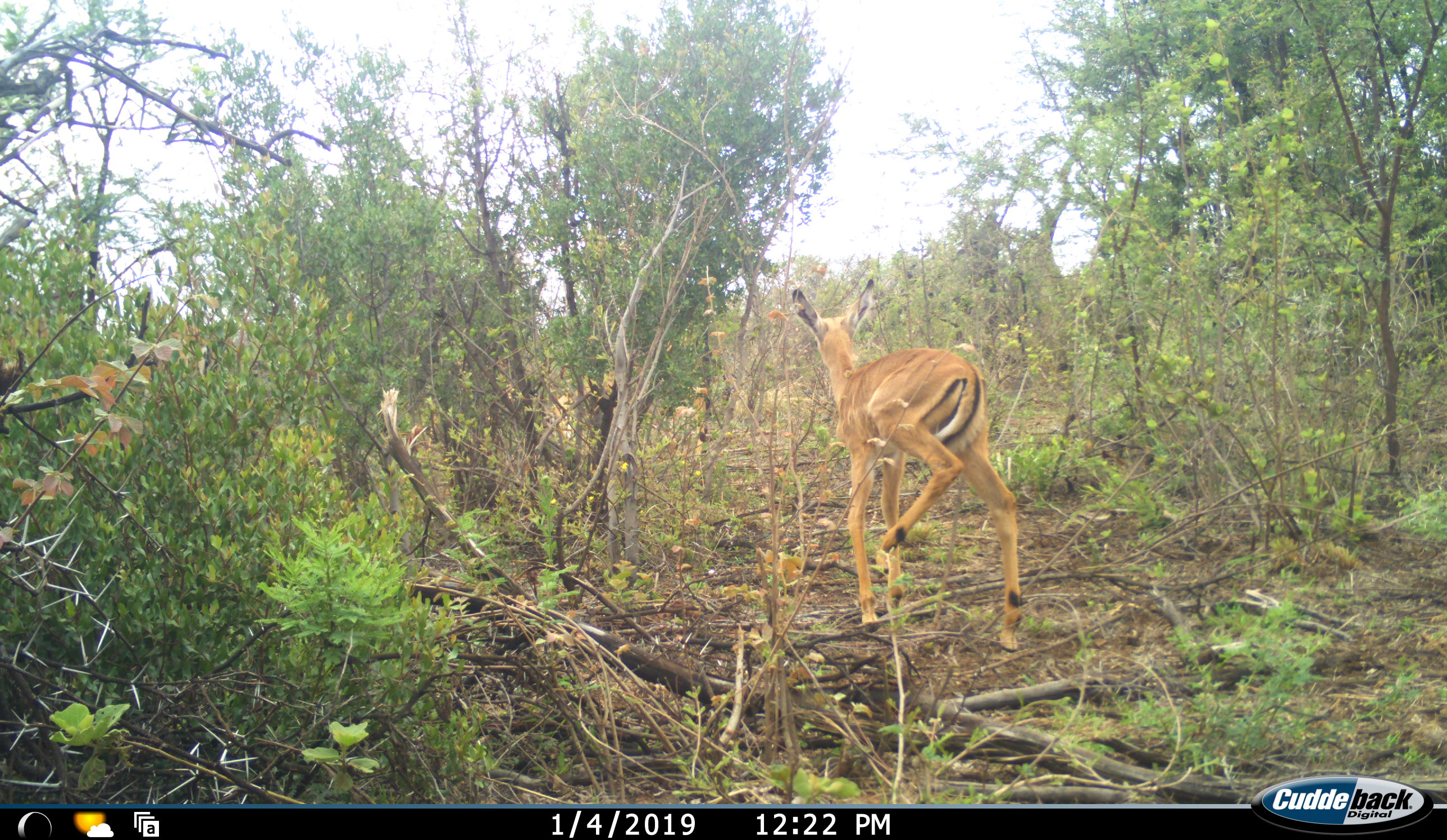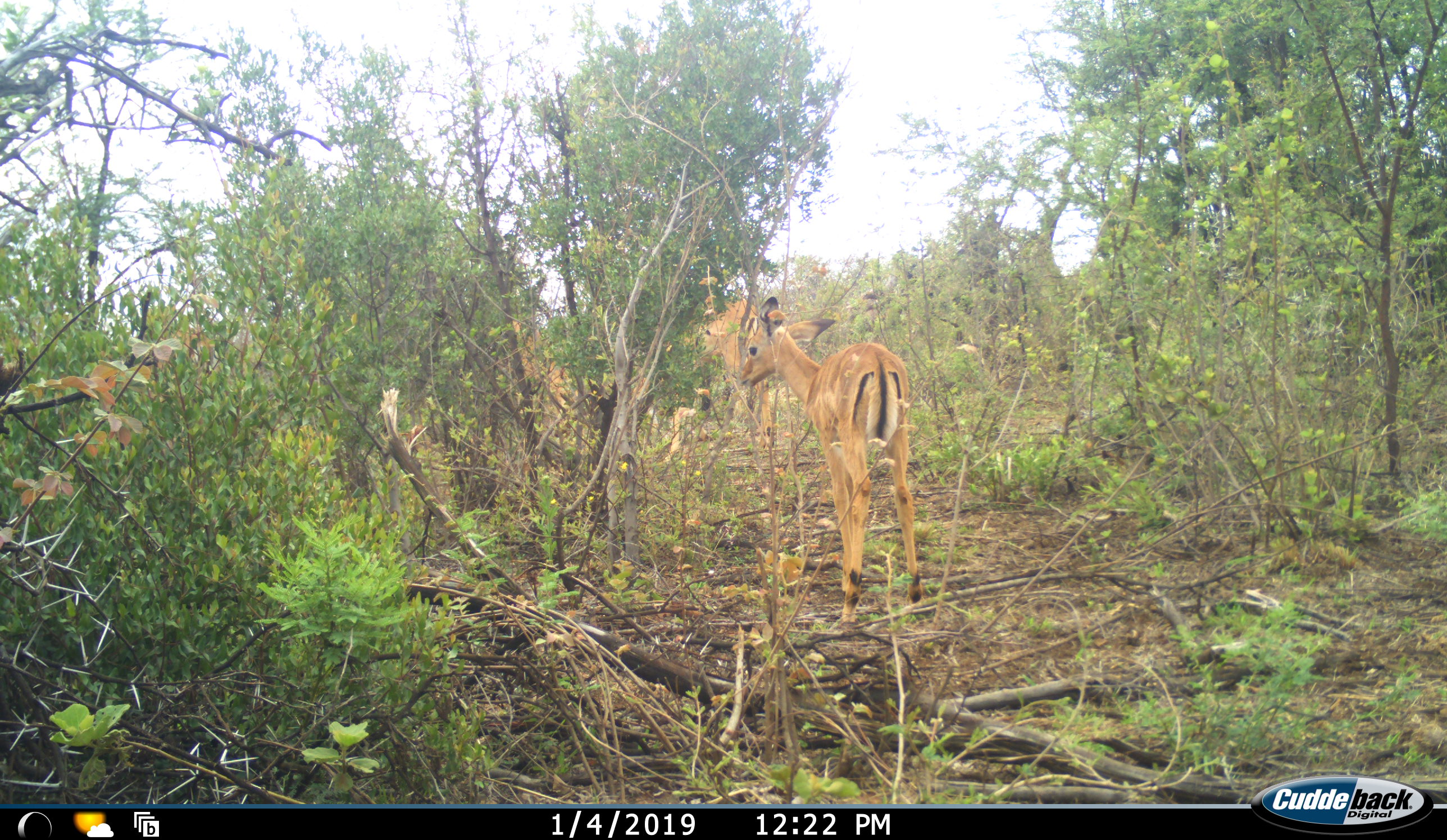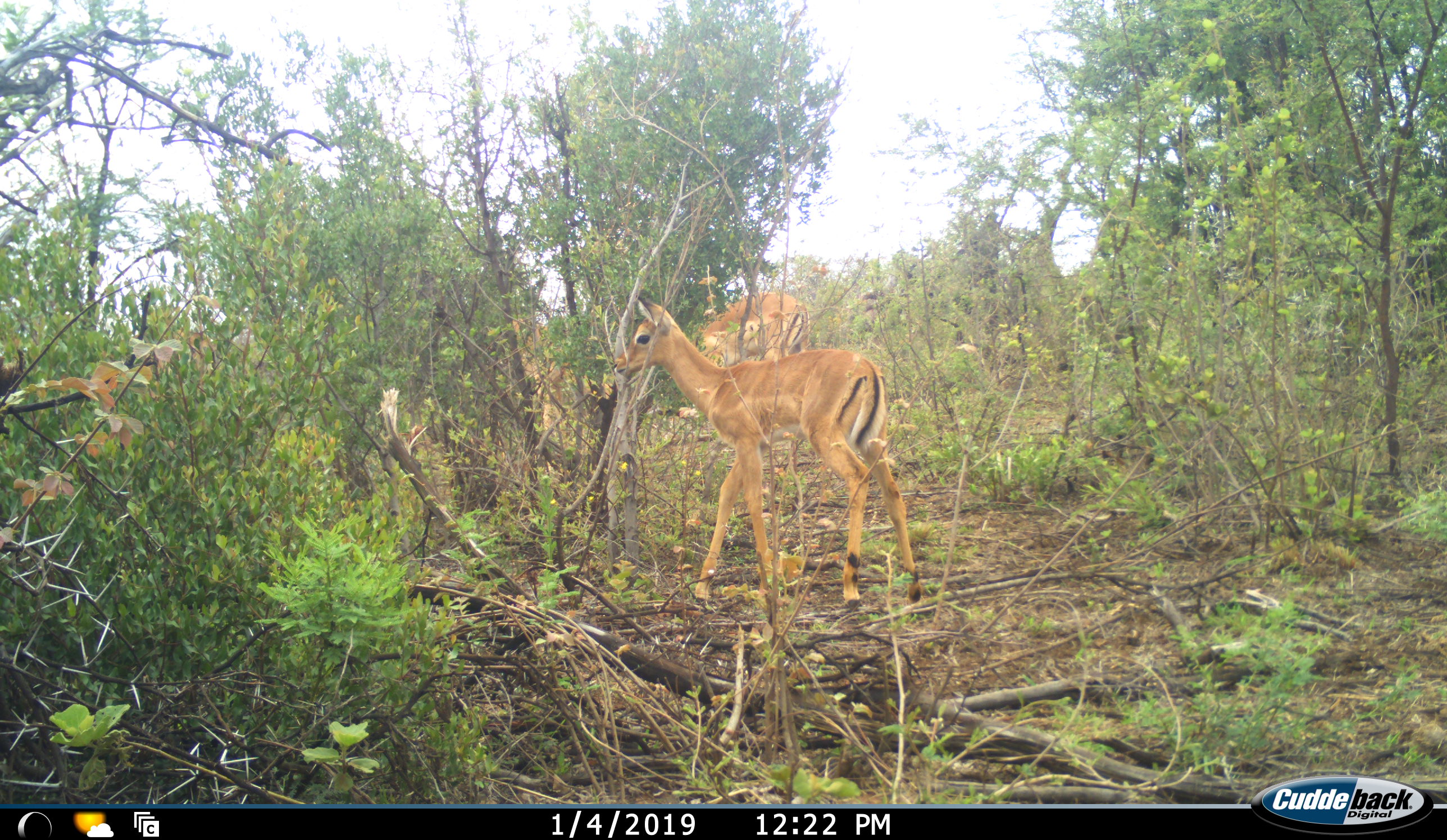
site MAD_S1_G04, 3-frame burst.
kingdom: Animalia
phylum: Chordata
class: Mammalia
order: Artiodactyla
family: Bovidae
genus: Aepyceros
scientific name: Aepyceros melampus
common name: impala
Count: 2.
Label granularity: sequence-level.